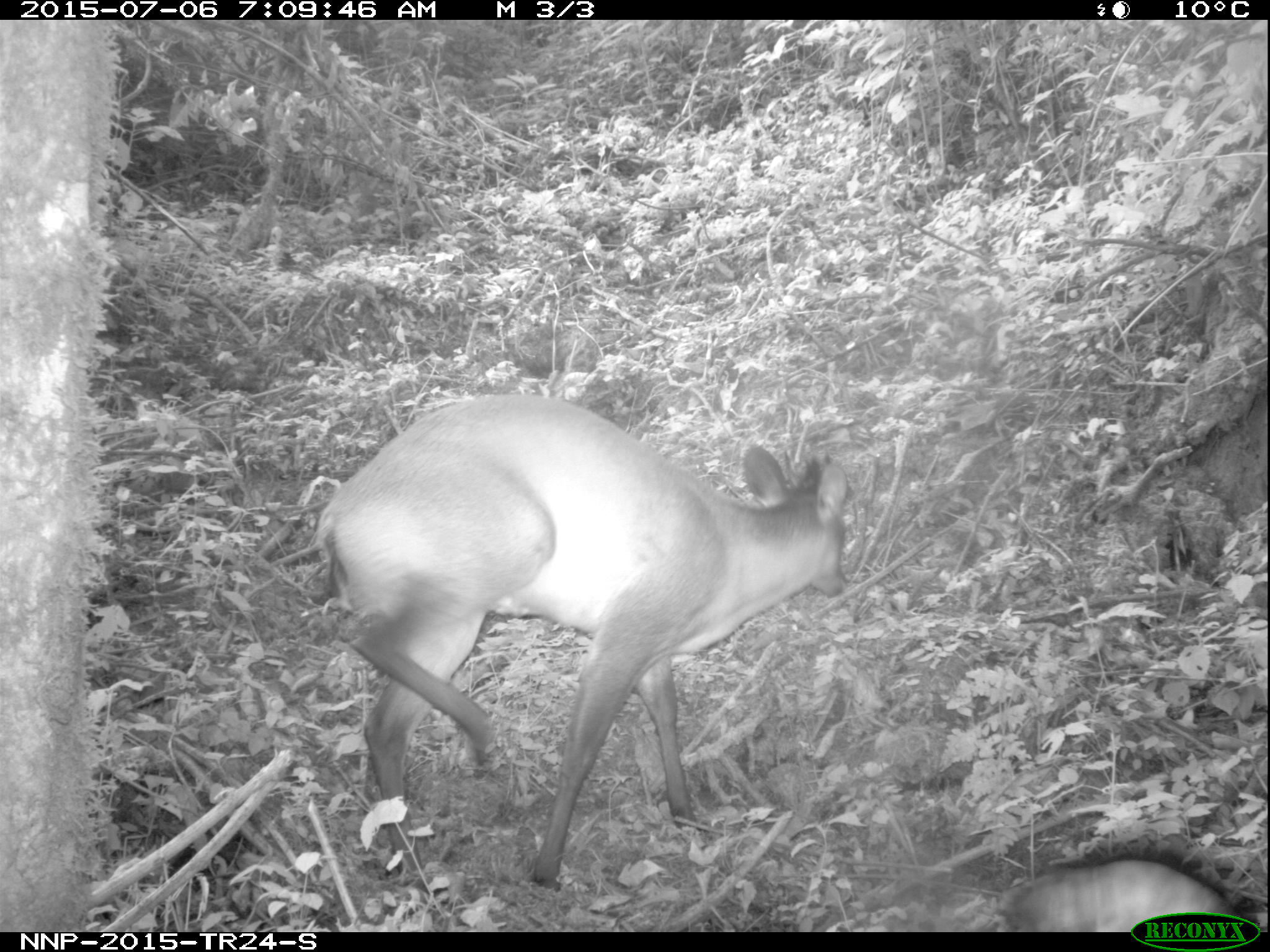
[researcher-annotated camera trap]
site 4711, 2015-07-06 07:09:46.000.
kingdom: Animalia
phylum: Chordata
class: Mammalia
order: Artiodactyla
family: Bovidae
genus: Cephalophus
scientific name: Cephalophus nigrifrons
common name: black-fronted duiker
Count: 1.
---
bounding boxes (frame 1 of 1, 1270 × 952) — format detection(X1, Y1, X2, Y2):
cephalophus nigrifrons: detection(309, 387, 851, 888); detection(1003, 853, 1269, 932)